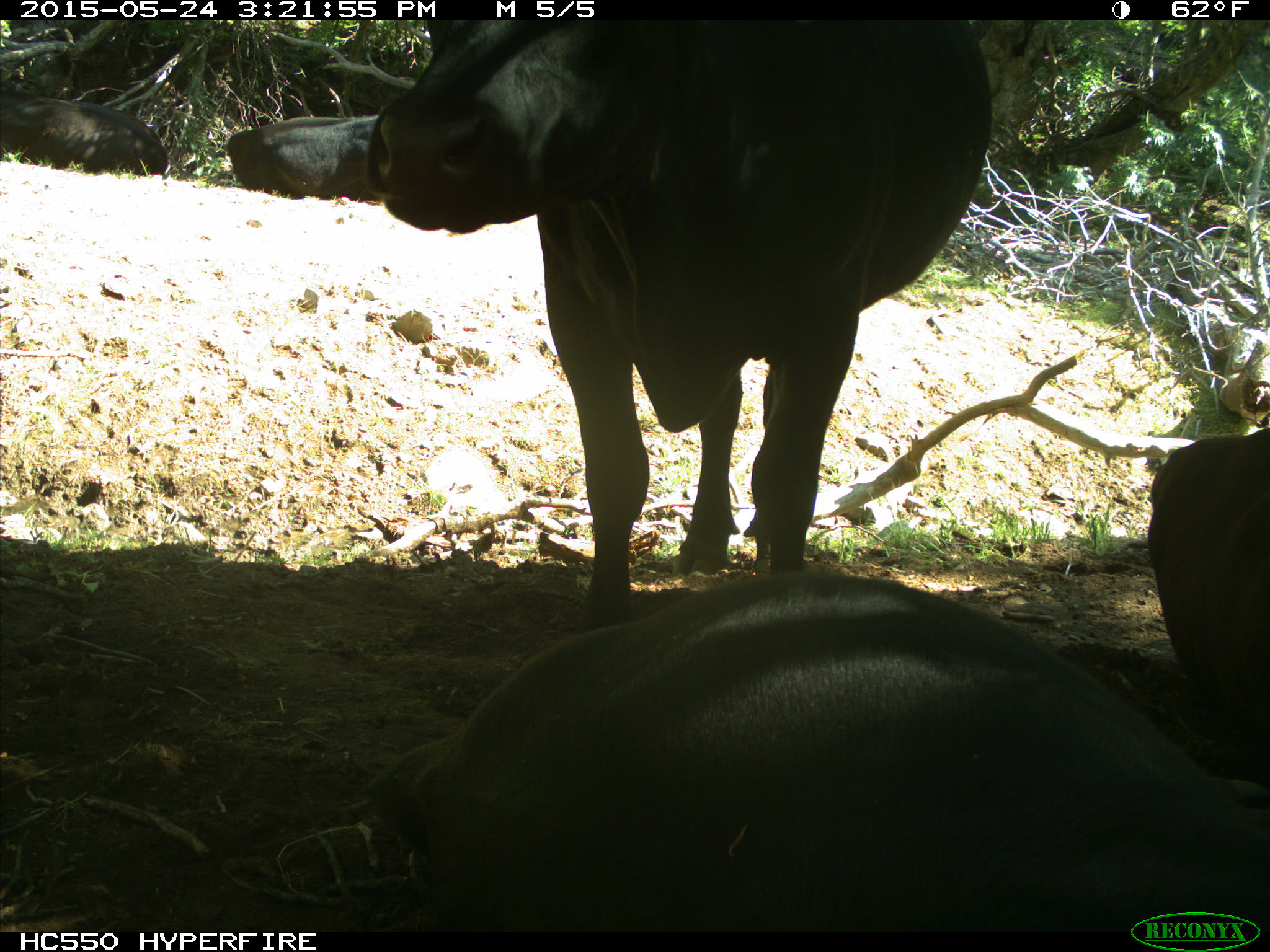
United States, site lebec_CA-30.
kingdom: Animalia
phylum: Chordata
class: Mammalia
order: Artiodactyla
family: Bovidae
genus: Bos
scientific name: Bos taurus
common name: domestic cow